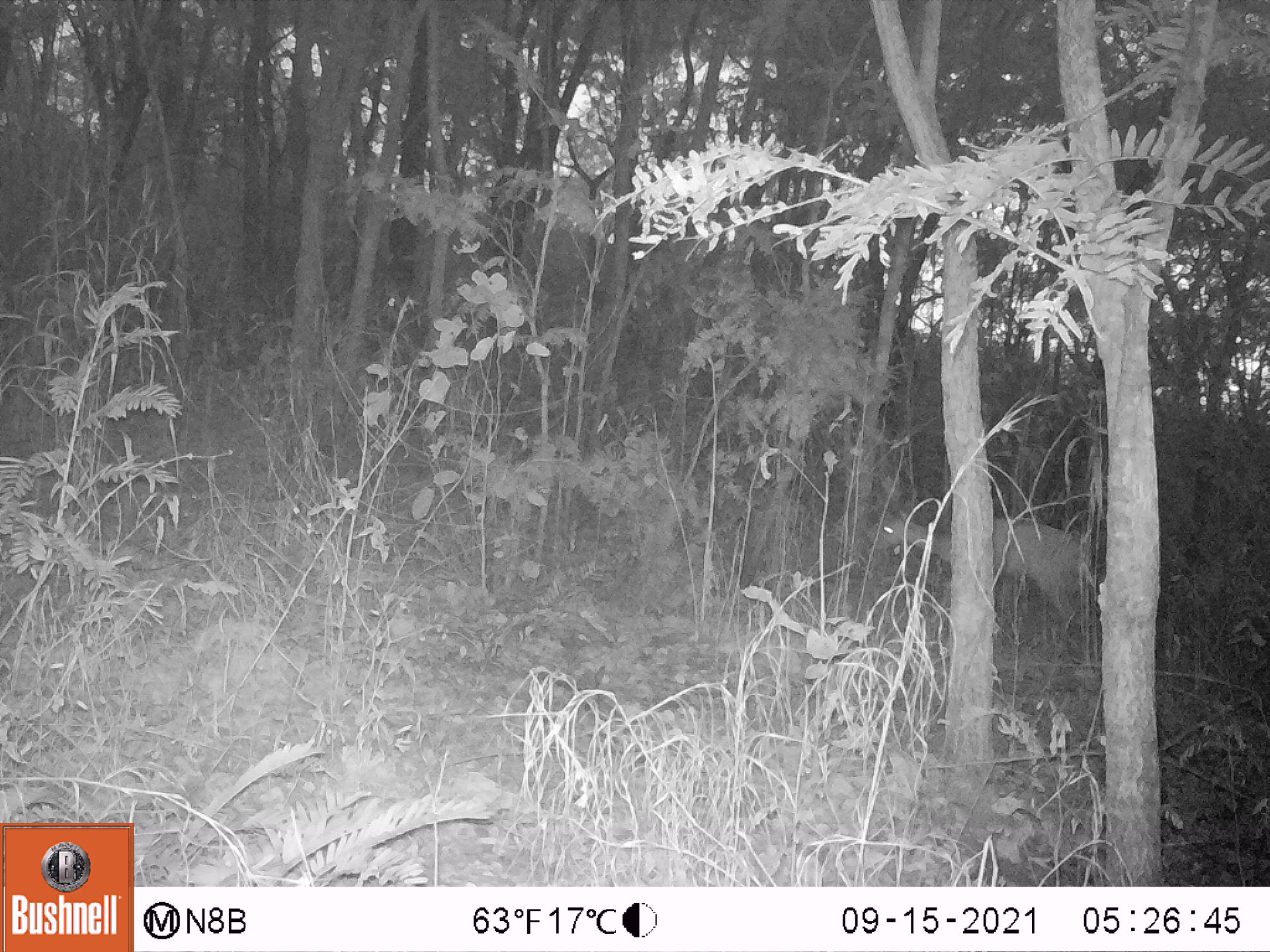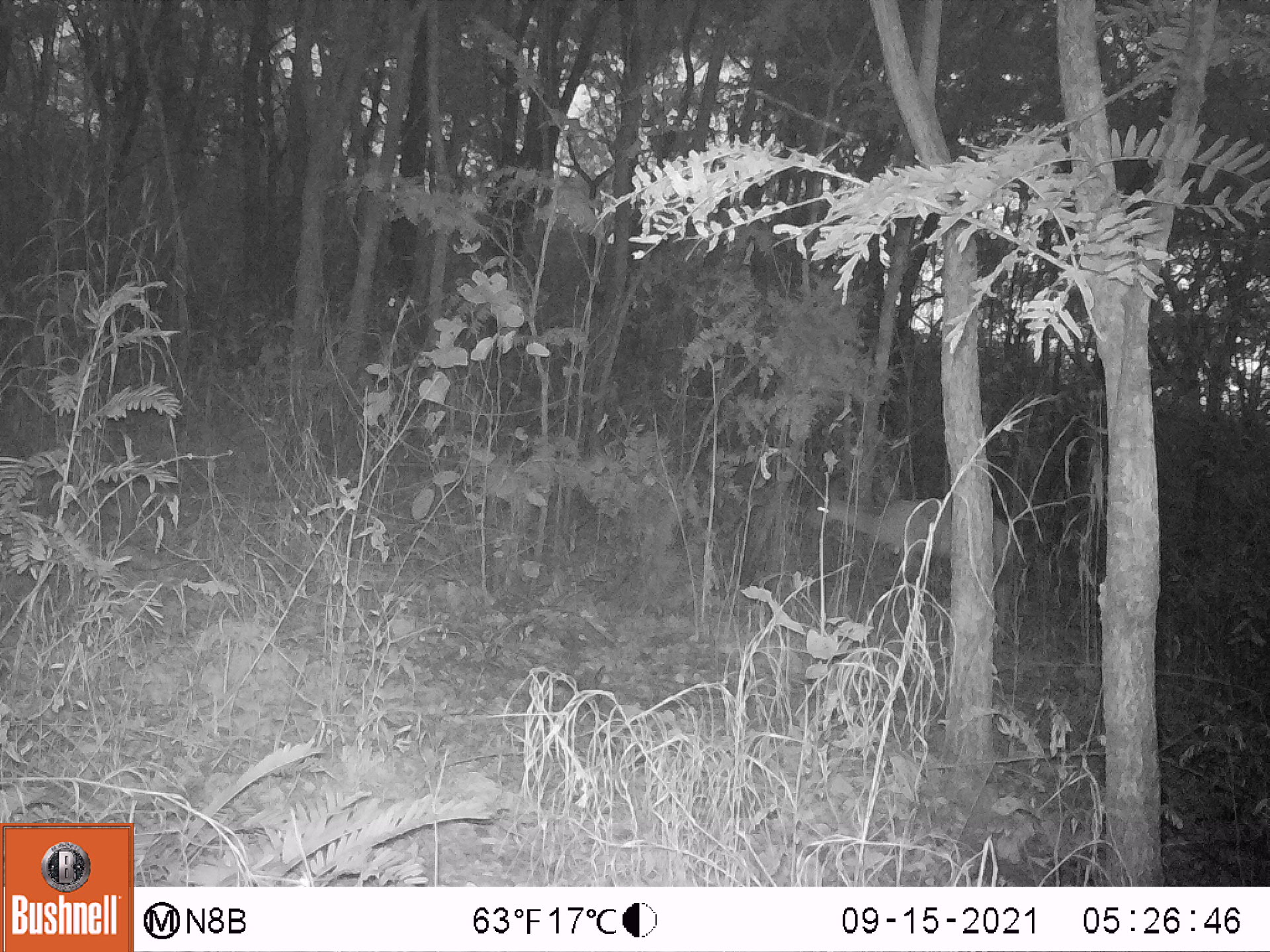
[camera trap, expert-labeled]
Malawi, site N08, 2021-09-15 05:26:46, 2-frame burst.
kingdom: Animalia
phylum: Chordata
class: Mammalia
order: Artiodactyla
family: Bovidae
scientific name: Antilopinae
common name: small antelope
Small antelope (Antilopinae), count 1.